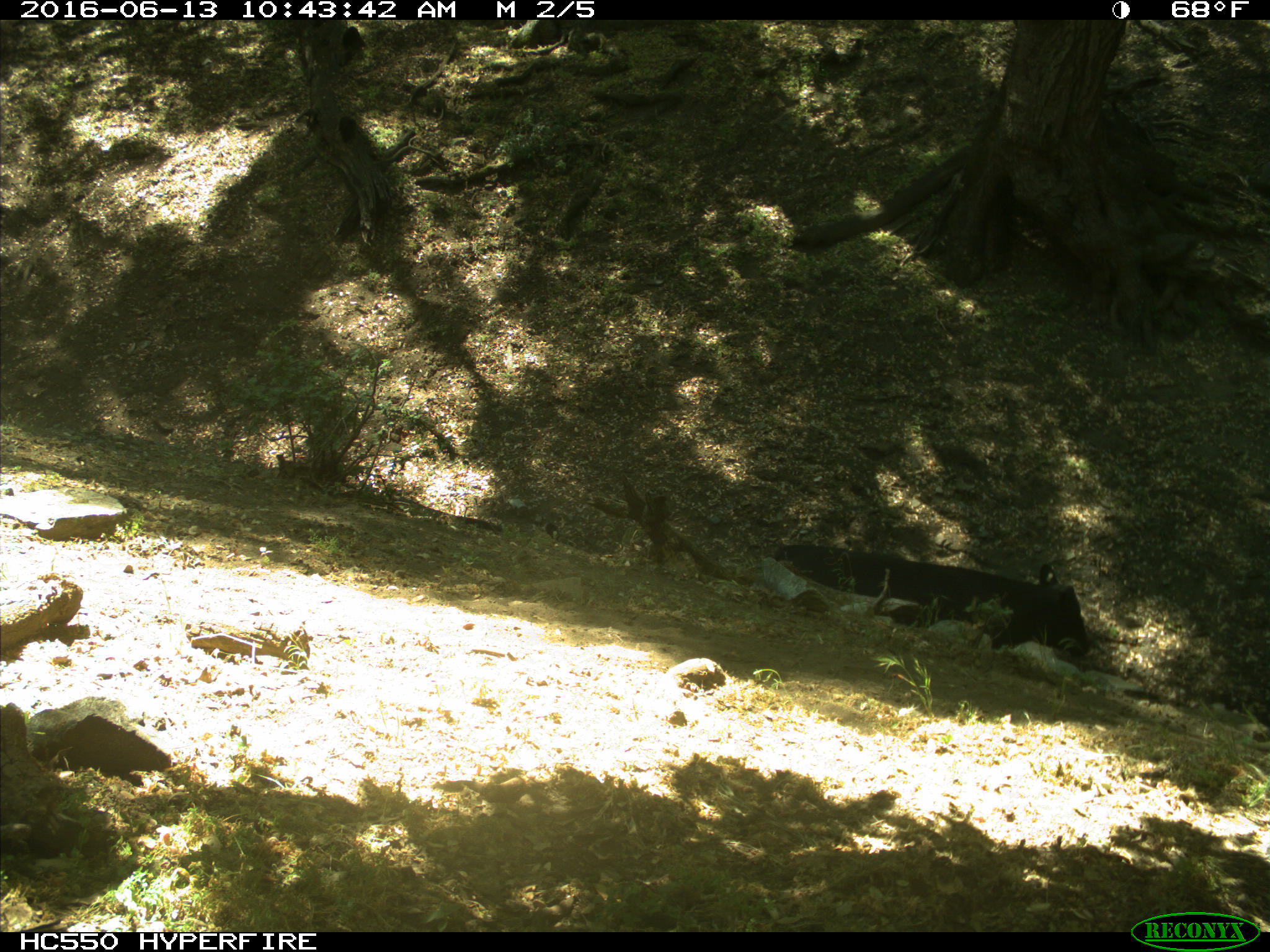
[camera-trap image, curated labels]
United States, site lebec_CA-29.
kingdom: Animalia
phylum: Chordata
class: Mammalia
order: Artiodactyla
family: Bovidae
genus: Bos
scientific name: Bos taurus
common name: domestic cow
Bos taurus (domestic cow).